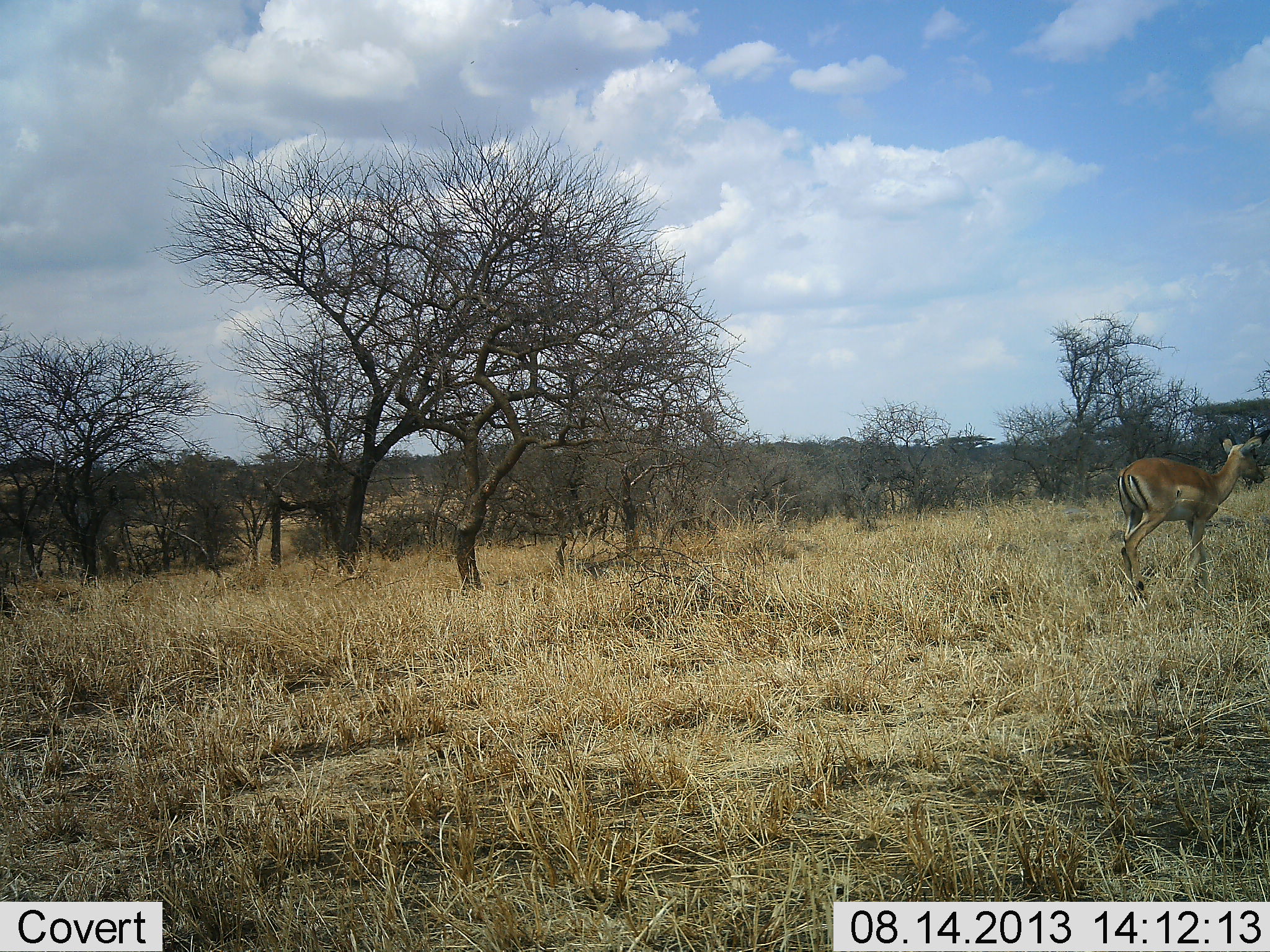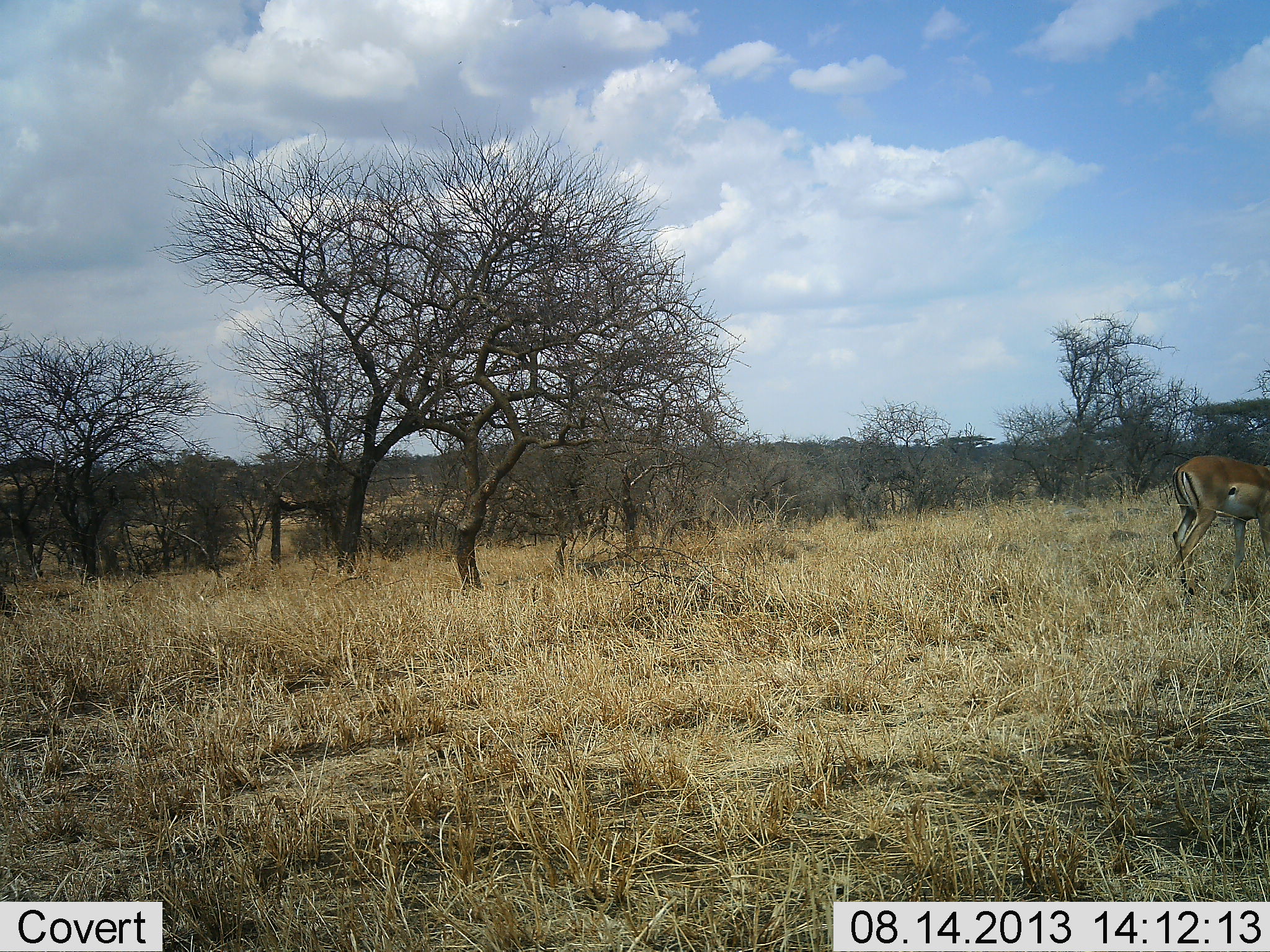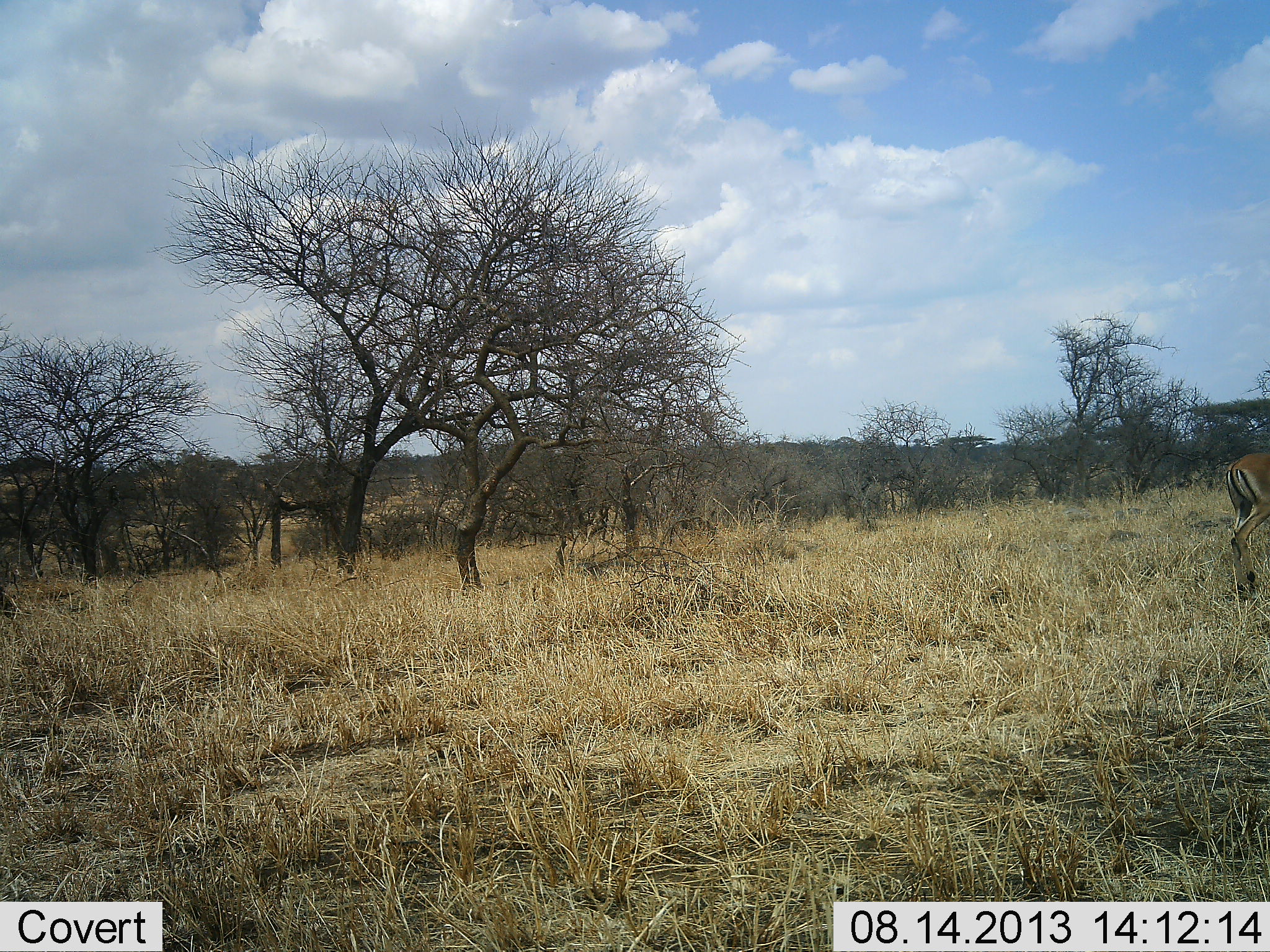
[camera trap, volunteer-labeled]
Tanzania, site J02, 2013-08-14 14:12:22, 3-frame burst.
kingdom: Animalia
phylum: Chordata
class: Mammalia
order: Artiodactyla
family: Bovidae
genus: Aepyceros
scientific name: Aepyceros melampus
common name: impala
Impala (Aepyceros melampus), count 1. Behavior (volunteer vote fractions): standing 12%, resting 0%, moving 94%, interacting 0%. Young present (vote fraction): 0%. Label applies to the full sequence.